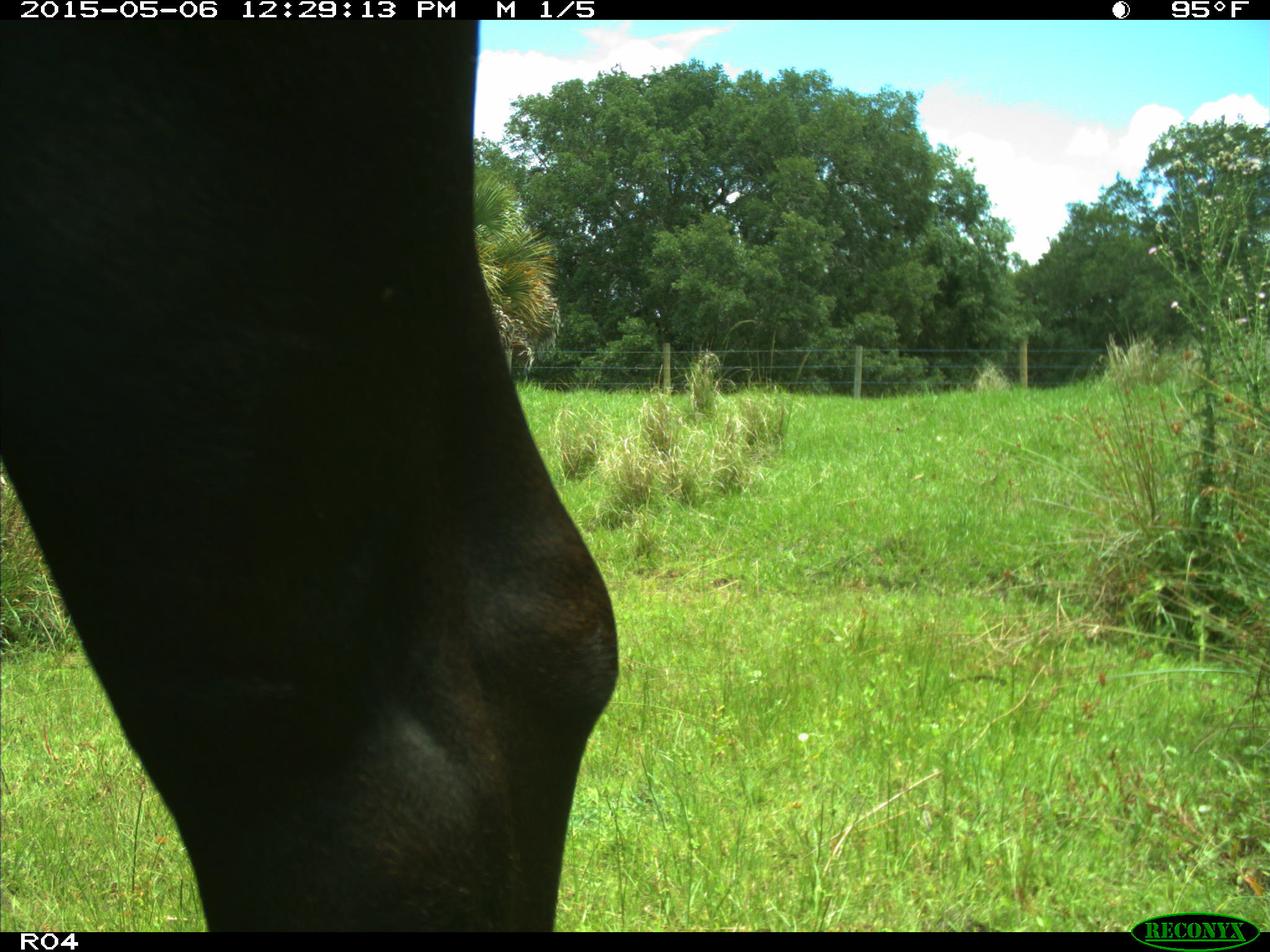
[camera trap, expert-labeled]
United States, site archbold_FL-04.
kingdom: Animalia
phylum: Chordata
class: Mammalia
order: Artiodactyla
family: Bovidae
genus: Bos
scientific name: Bos taurus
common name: domestic cow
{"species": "Bos taurus (domestic cow)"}